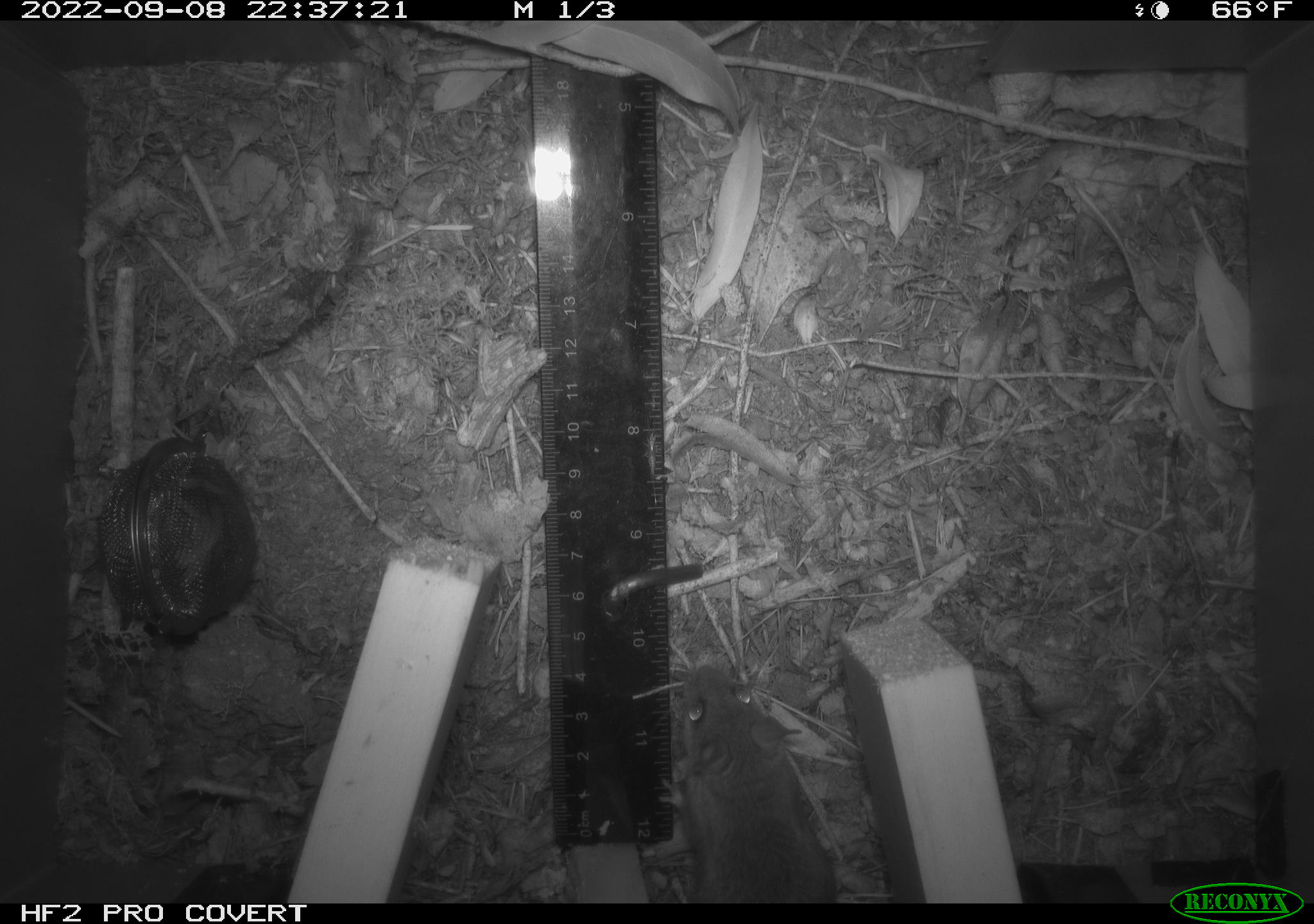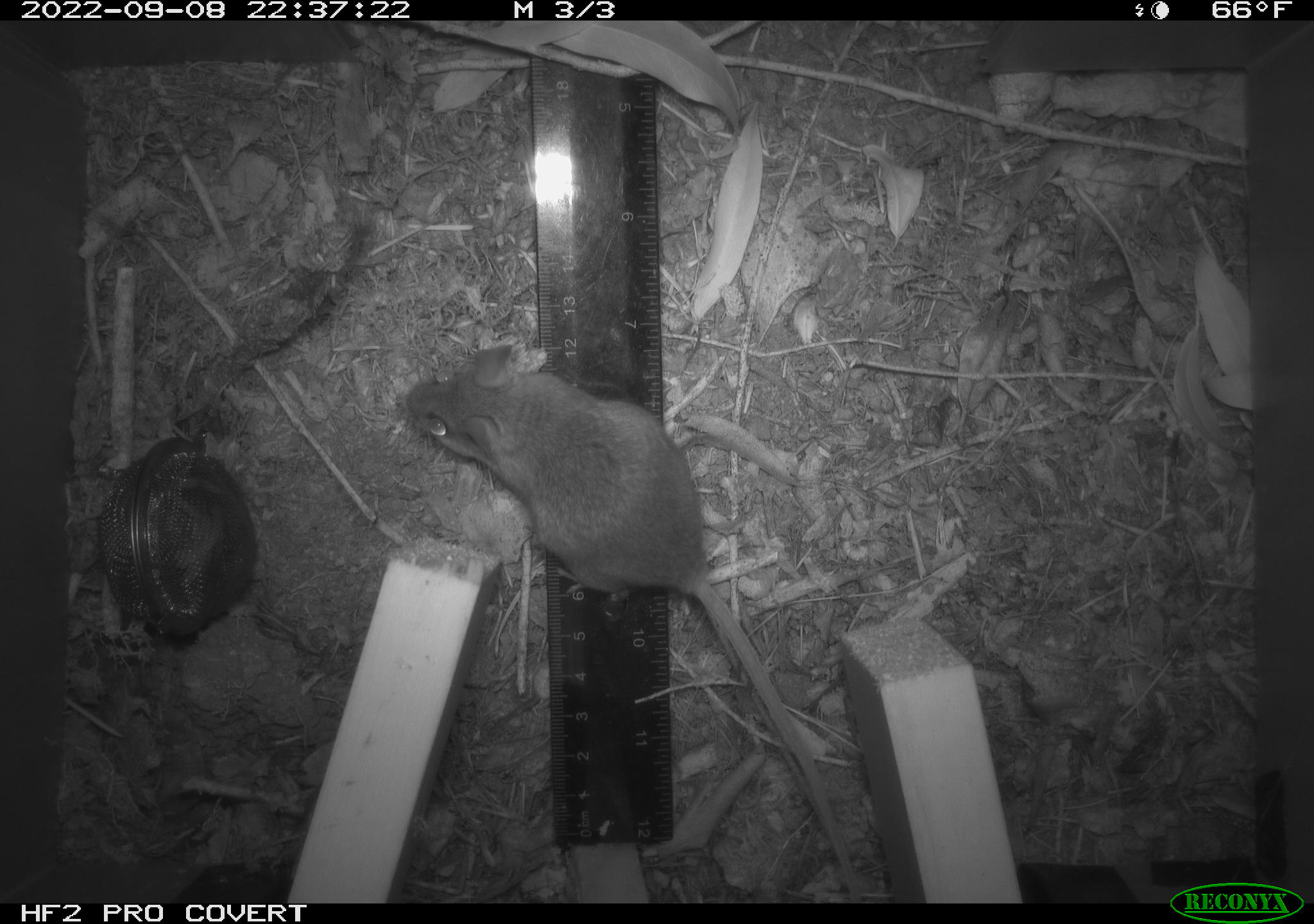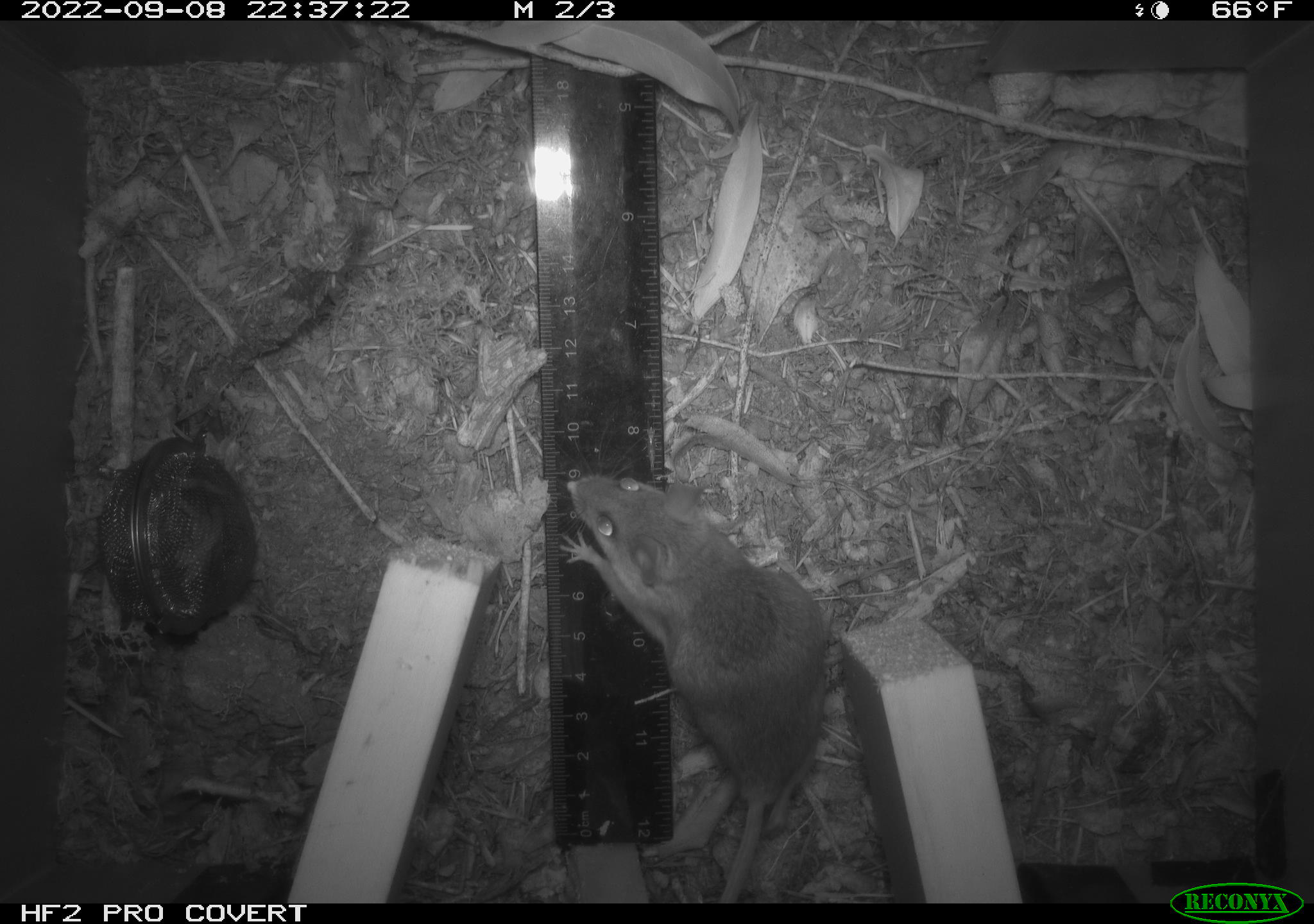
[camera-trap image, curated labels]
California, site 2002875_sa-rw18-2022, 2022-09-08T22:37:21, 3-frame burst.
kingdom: Animalia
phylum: Chordata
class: Mammalia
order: Rodentia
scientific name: Rodentia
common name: mouse species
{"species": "mouse species (Rodentia)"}